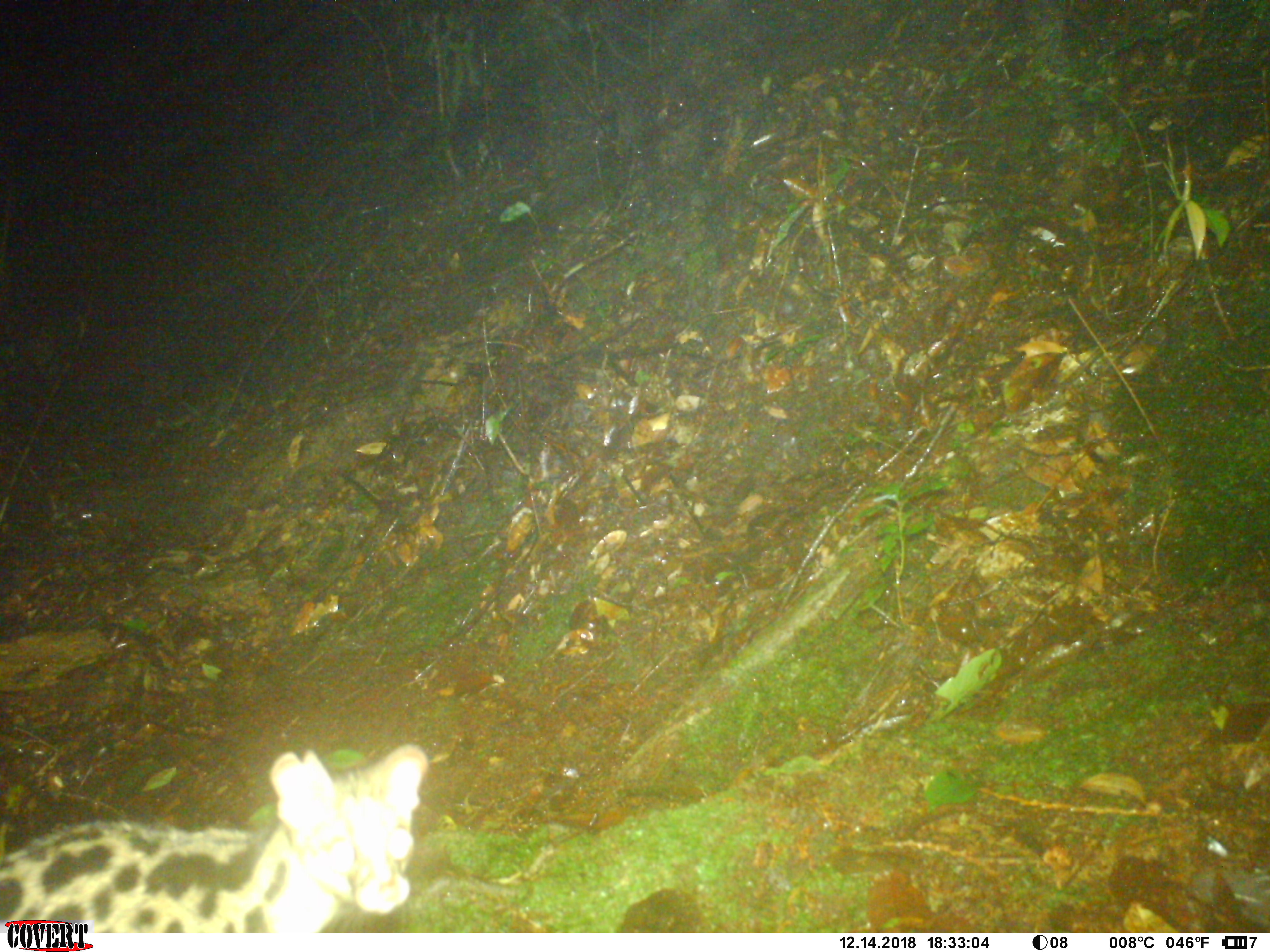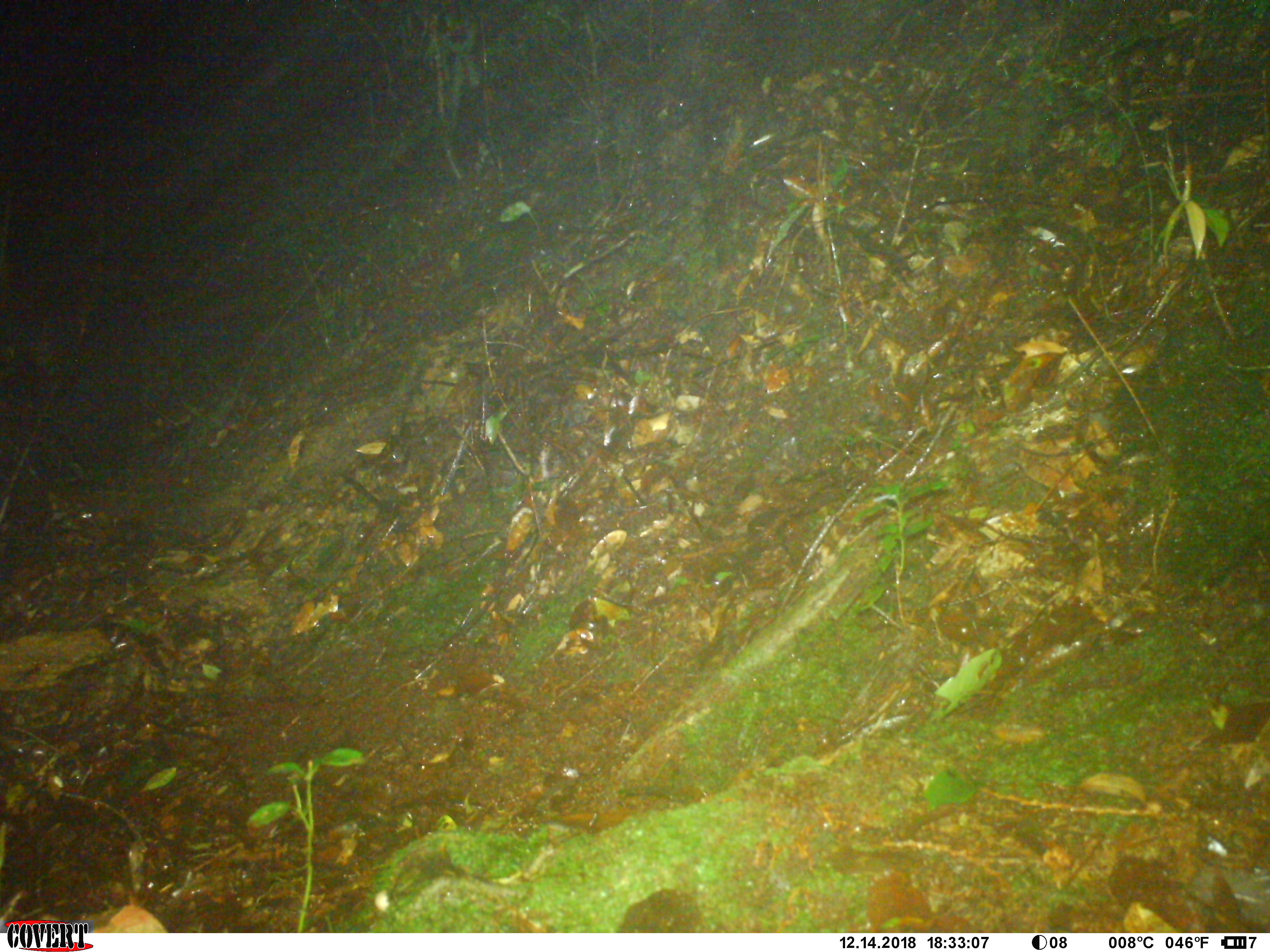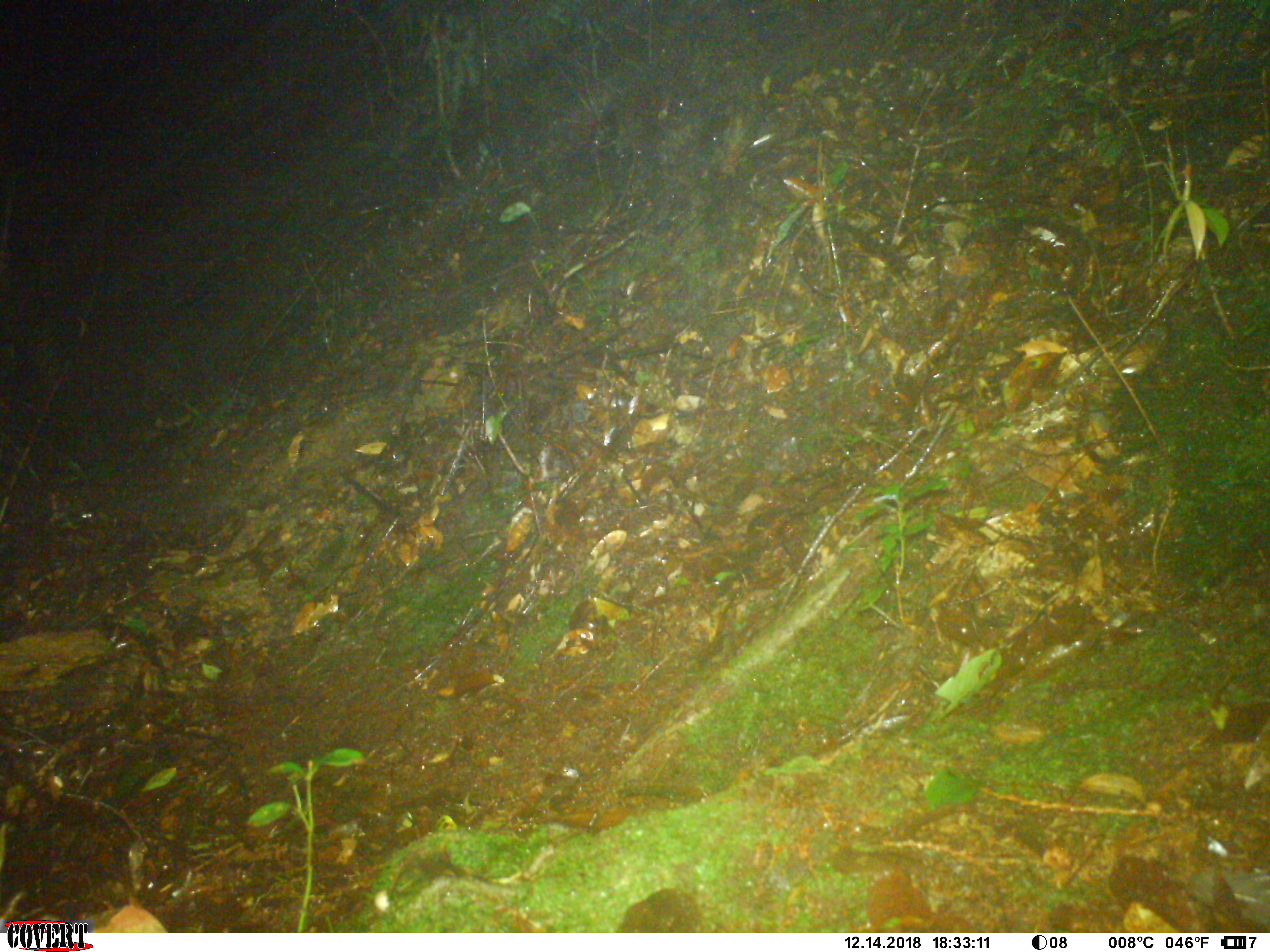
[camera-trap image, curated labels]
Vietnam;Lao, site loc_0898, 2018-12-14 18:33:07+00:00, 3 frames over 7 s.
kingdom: Animalia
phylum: Chordata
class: Mammalia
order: Carnivora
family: Prionodontidae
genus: Prionodon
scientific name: Prionodon pardicolor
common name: spotted linsang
Spotted linsang (Prionodon pardicolor). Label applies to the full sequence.